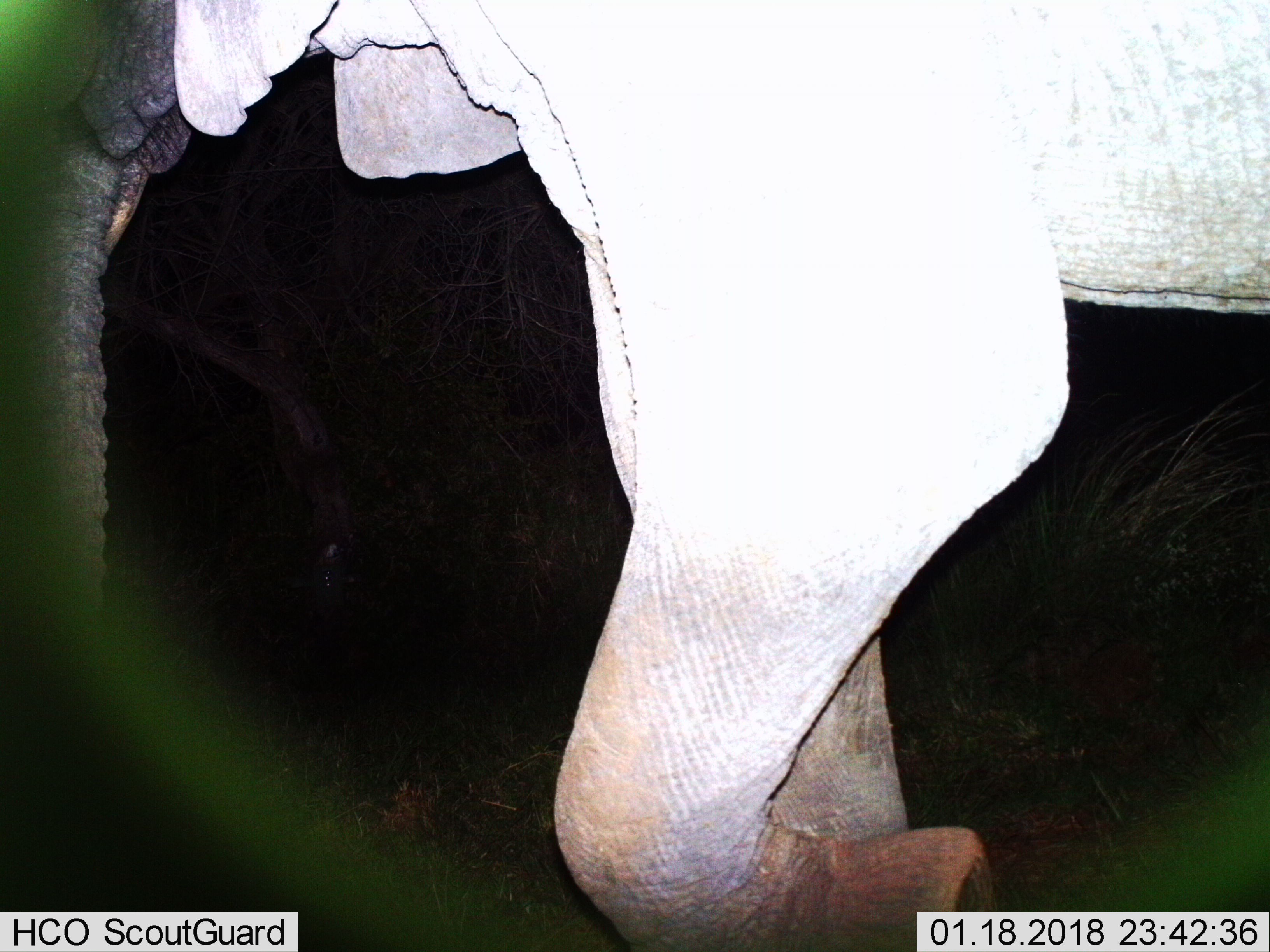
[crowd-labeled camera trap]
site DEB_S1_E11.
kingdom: Animalia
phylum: Chordata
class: Mammalia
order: Proboscidea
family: Elephantidae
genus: Loxodonta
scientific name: Loxodonta africana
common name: african bush elephant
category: elephant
Elephant (african bush elephant) (Loxodonta africana), count 1. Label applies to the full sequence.